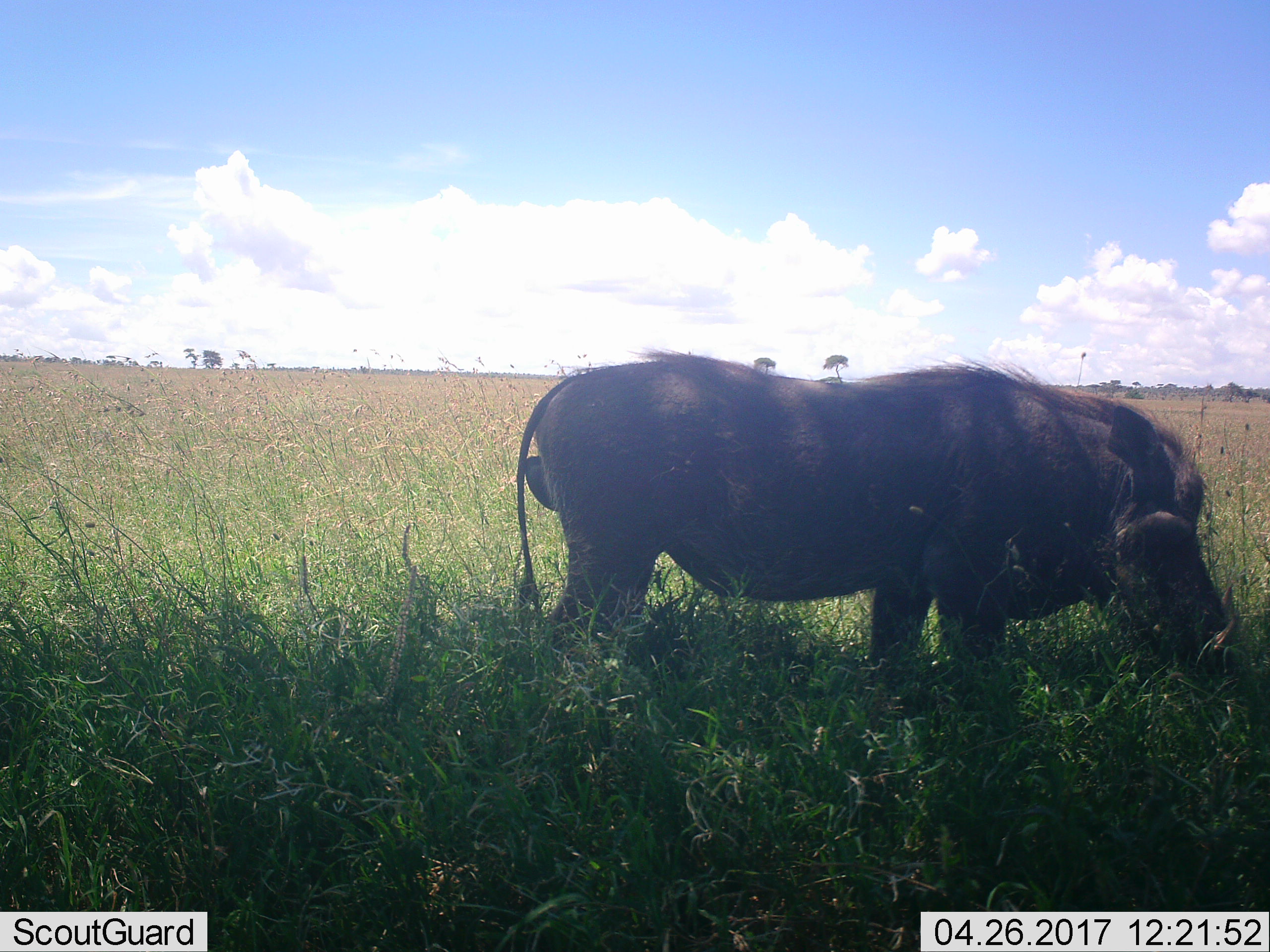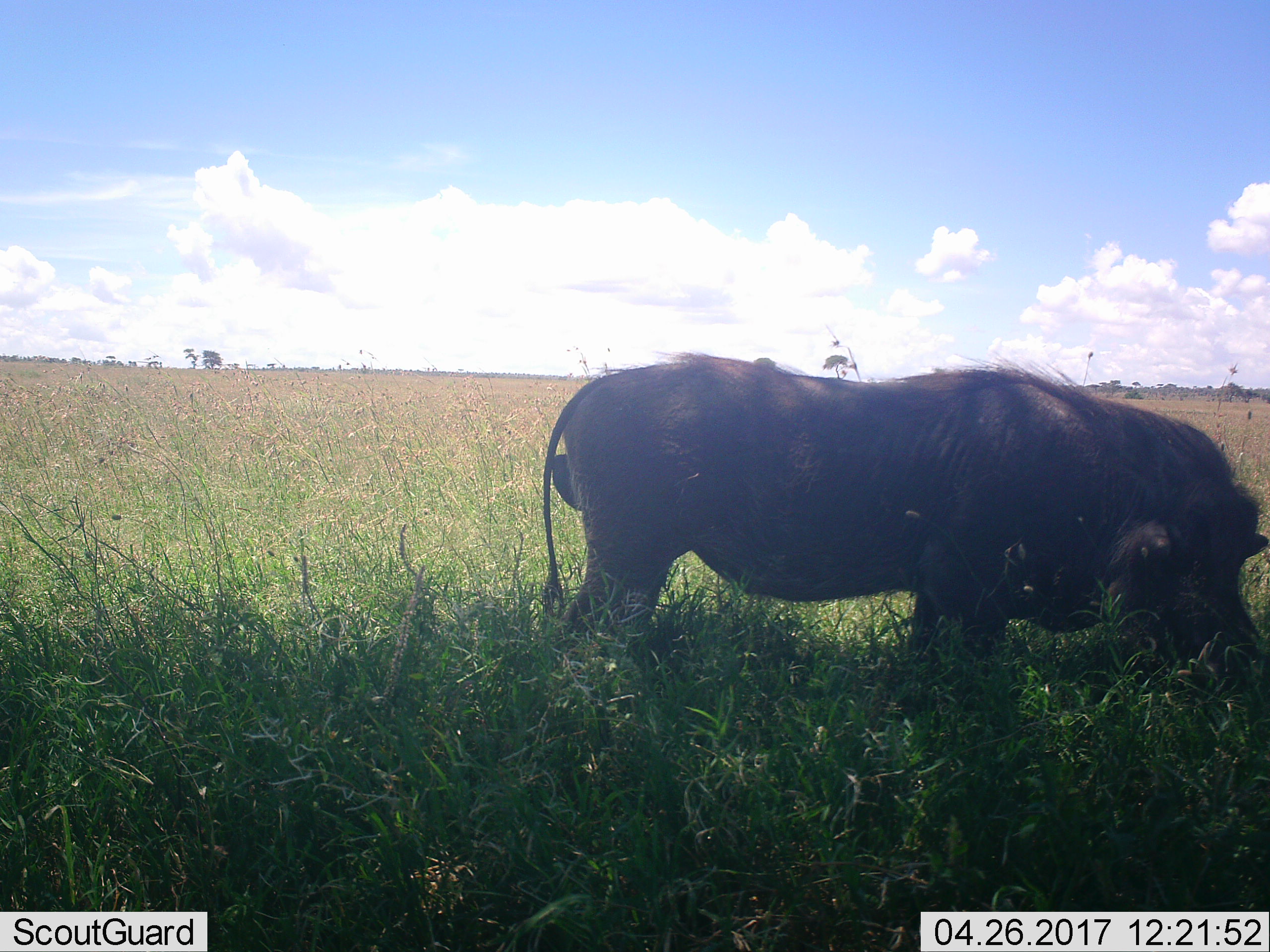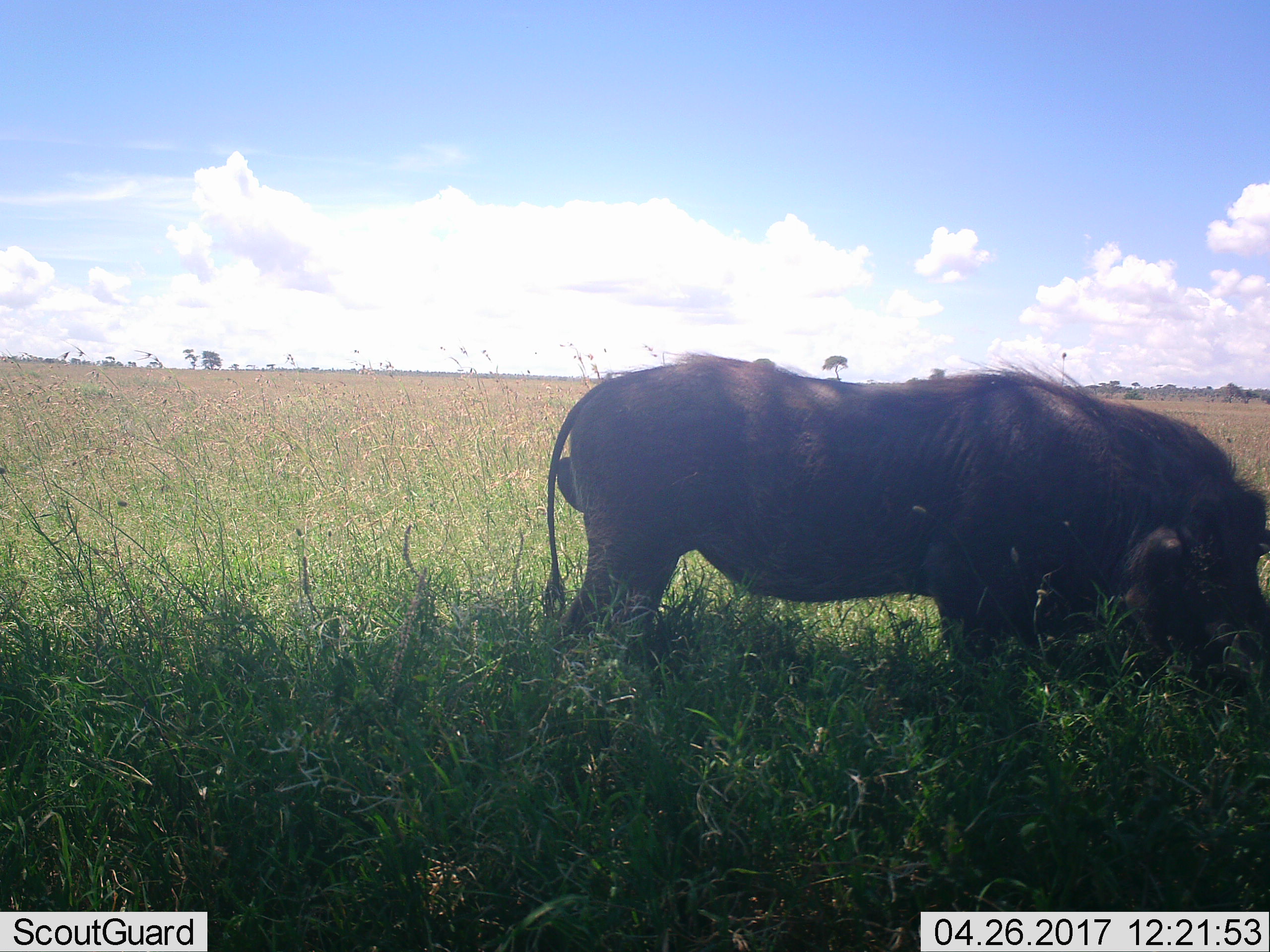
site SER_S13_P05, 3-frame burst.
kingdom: Animalia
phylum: Chordata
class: Mammalia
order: Artiodactyla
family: Suidae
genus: Phacochoerus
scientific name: Phacochoerus africanus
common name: warthog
Warthog (Phacochoerus africanus), count 1. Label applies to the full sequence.